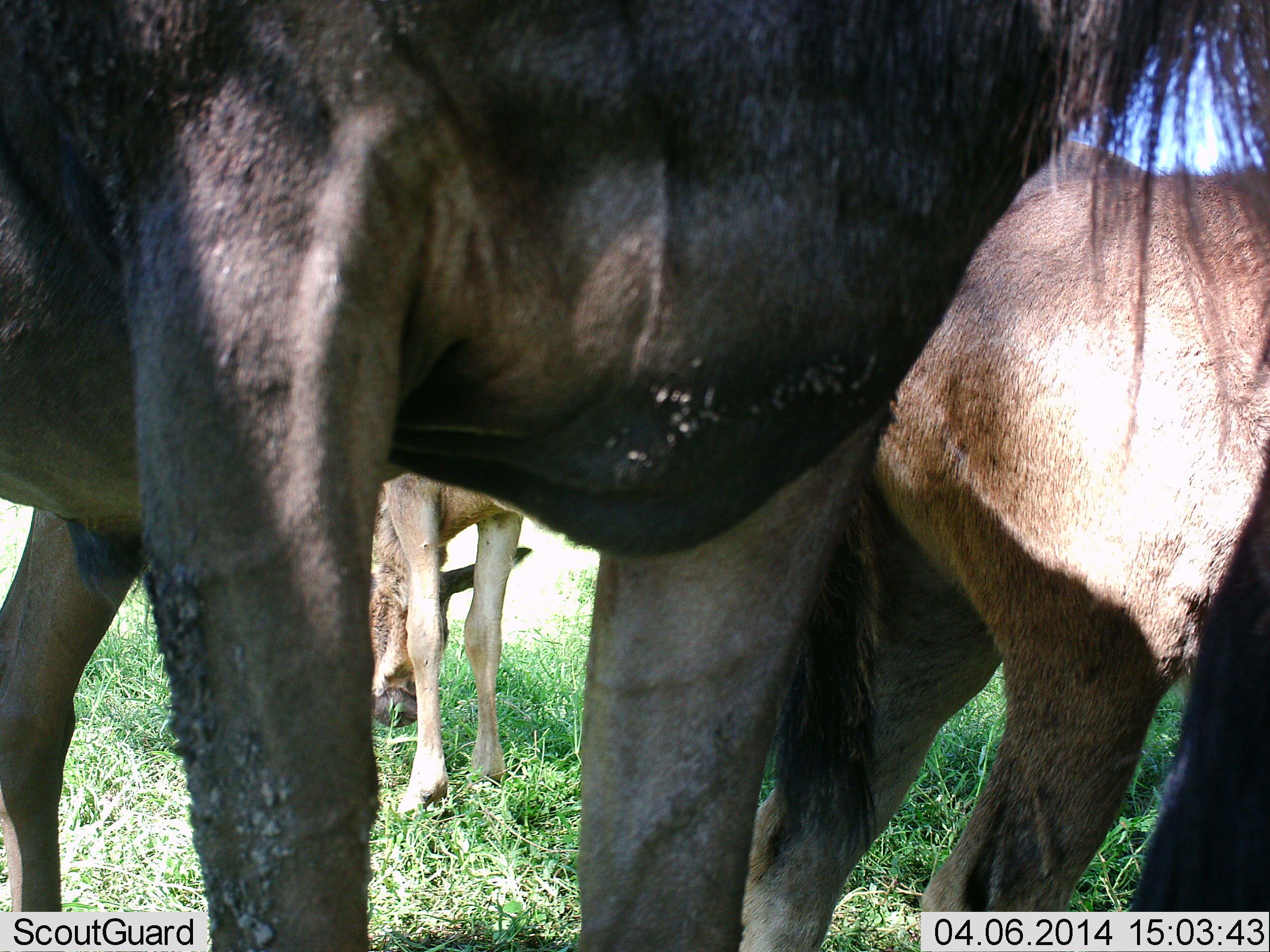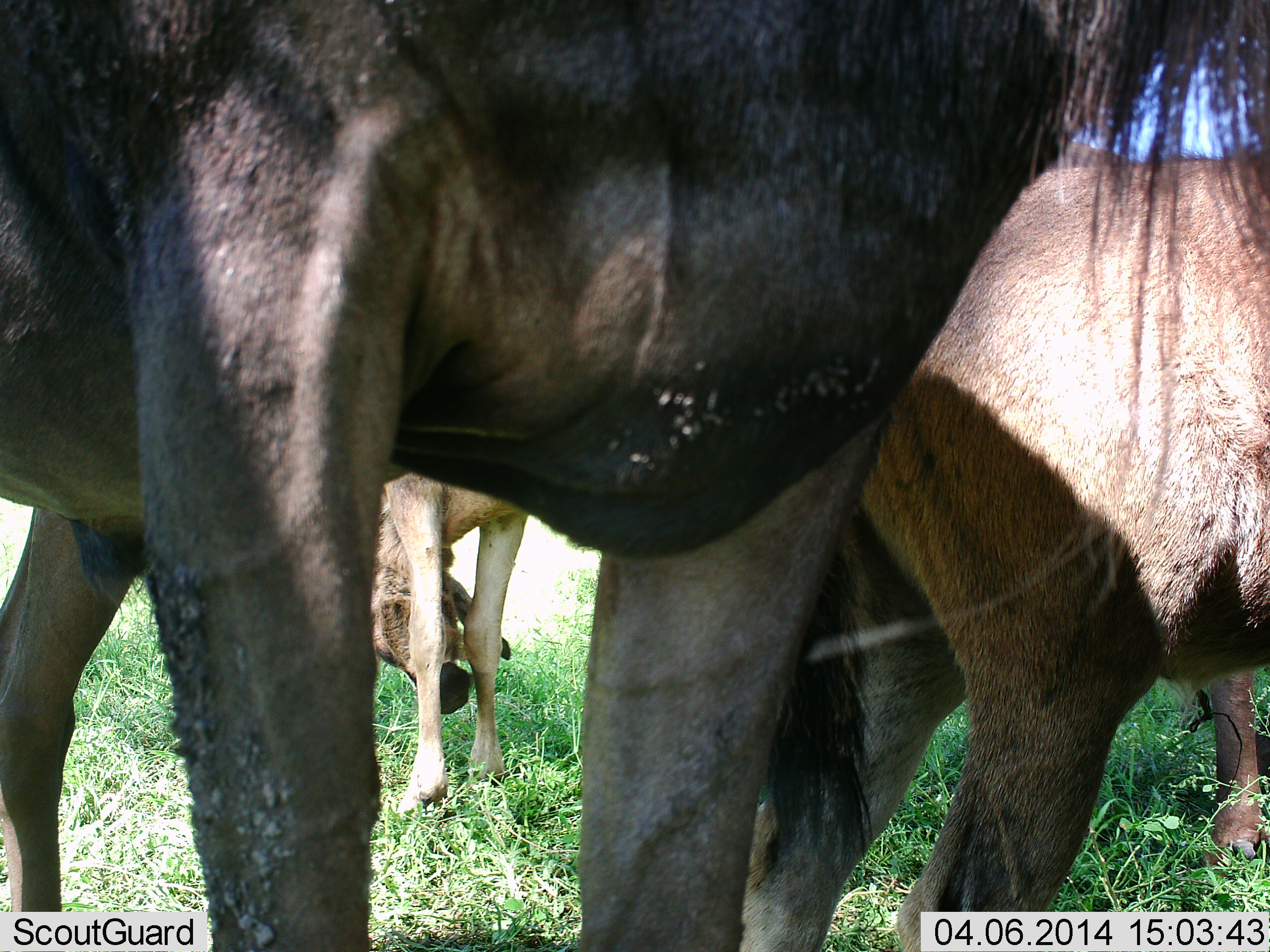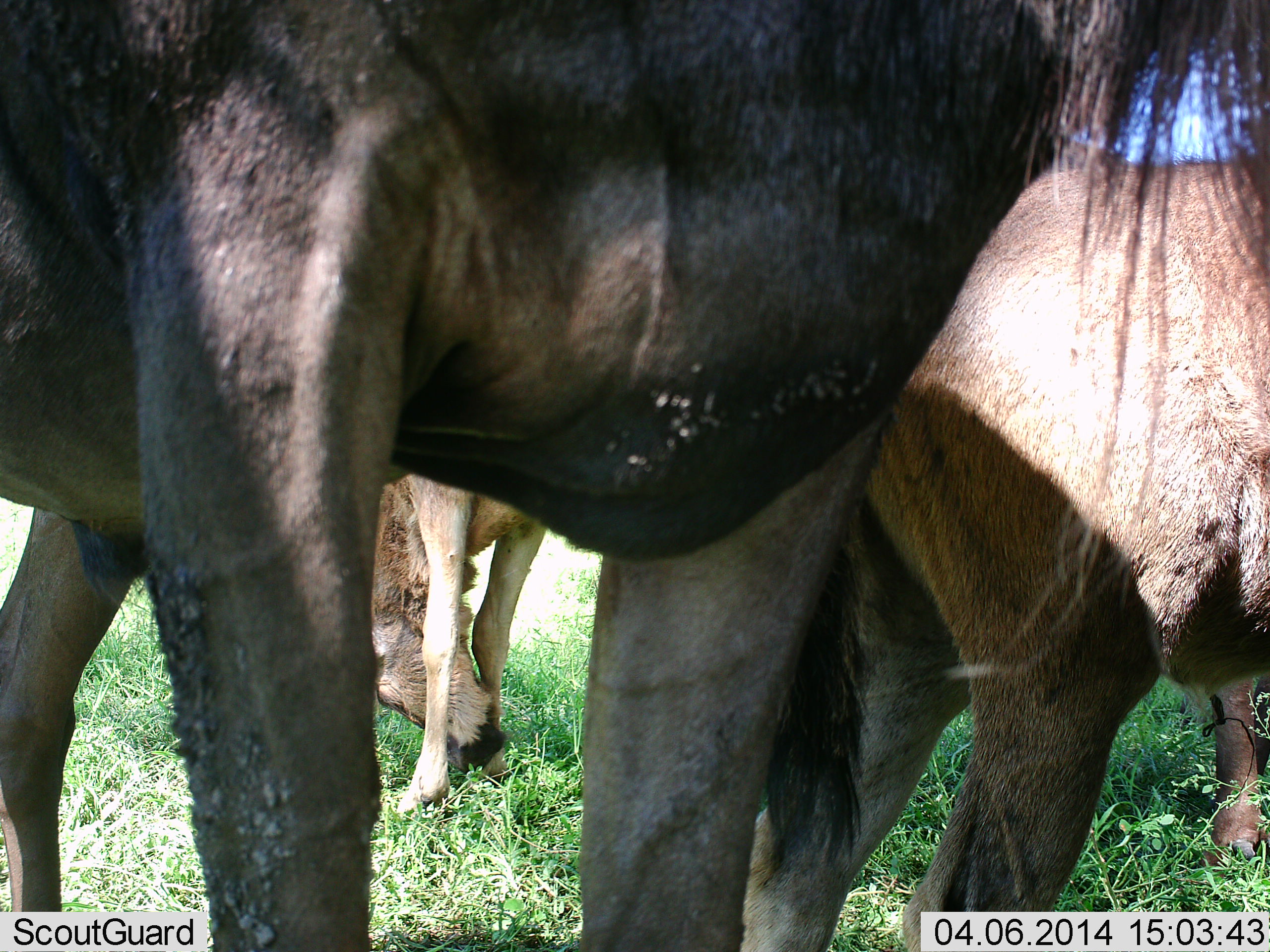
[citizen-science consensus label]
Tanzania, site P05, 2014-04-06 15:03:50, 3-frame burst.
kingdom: Animalia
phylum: Chordata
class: Mammalia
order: Artiodactyla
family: Bovidae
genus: Connochaetes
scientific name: Connochaetes taurinus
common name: blue wildebeest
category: wildebeest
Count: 4.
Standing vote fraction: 90%.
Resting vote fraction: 10%.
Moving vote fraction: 10%.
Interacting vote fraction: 10%.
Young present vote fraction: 30%.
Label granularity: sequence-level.